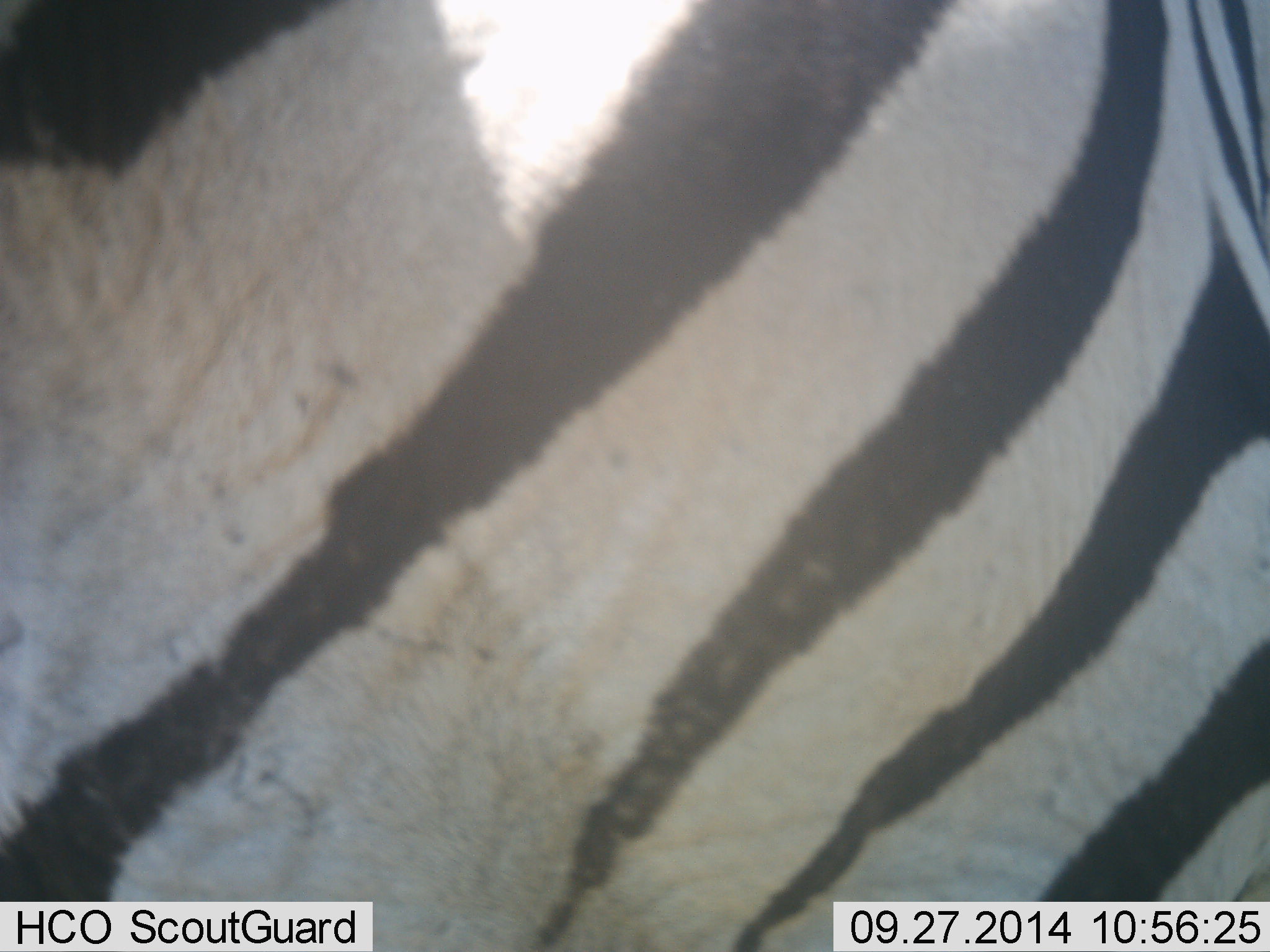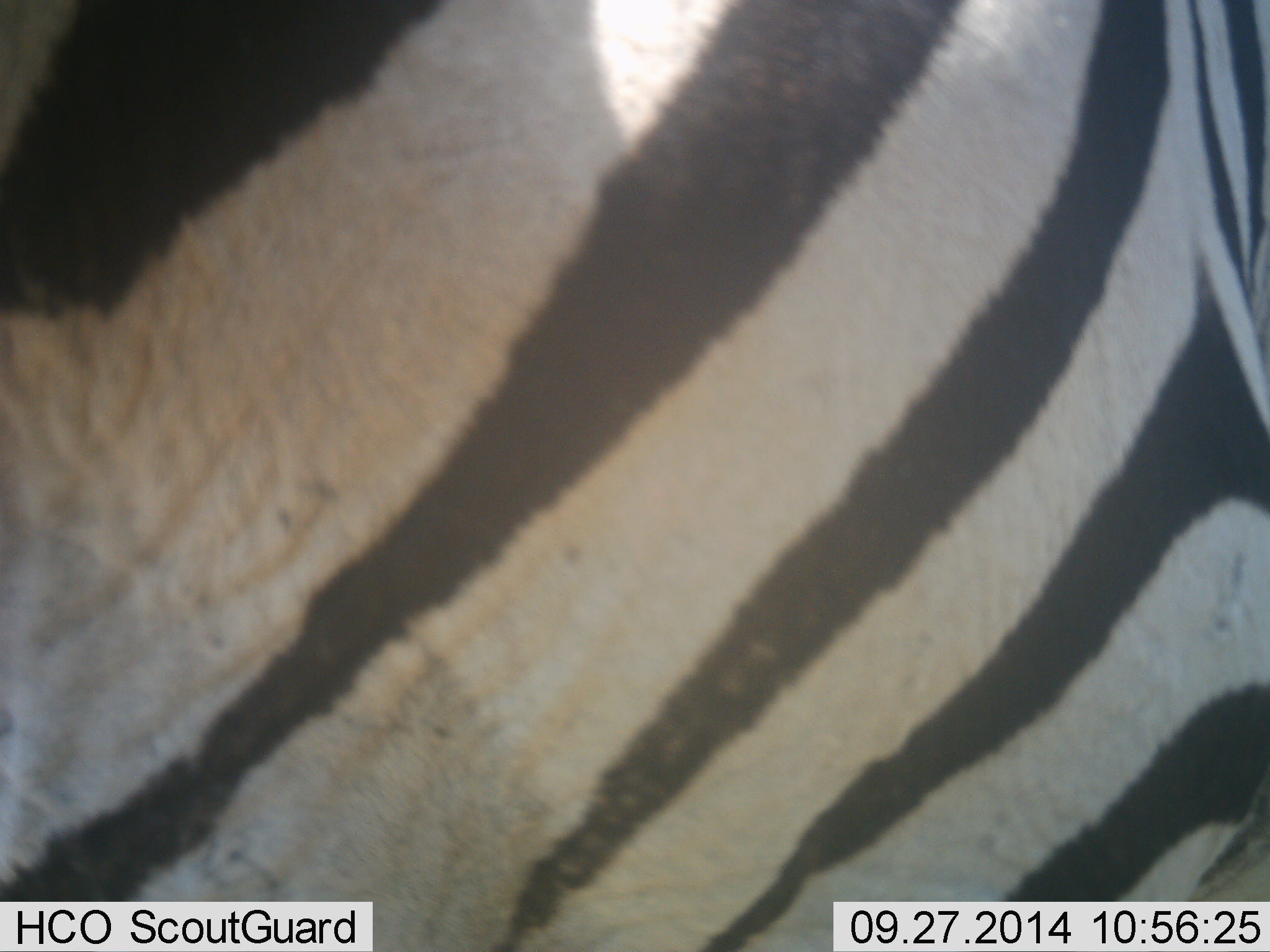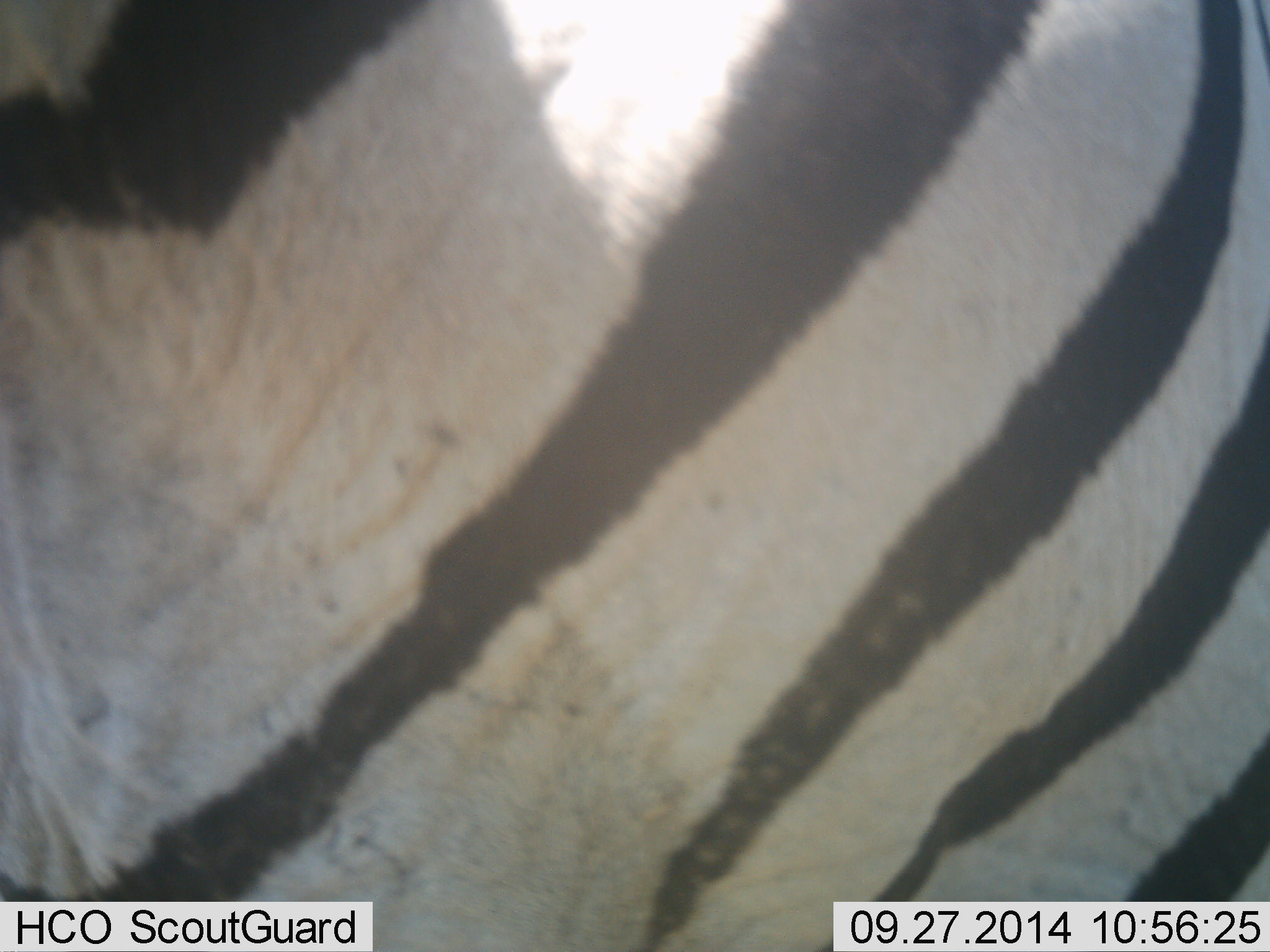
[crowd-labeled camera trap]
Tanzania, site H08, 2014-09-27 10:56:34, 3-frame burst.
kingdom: Animalia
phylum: Chordata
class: Mammalia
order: Perissodactyla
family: Equidae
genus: Equus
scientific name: Equus quagga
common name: plains zebra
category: zebra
Zebra (plains zebra) (Equus quagga), count 1. Behavior (volunteer vote fractions): standing 90%, resting 0%, moving 10%, interacting 0%. Young present (vote fraction): 0%. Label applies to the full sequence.